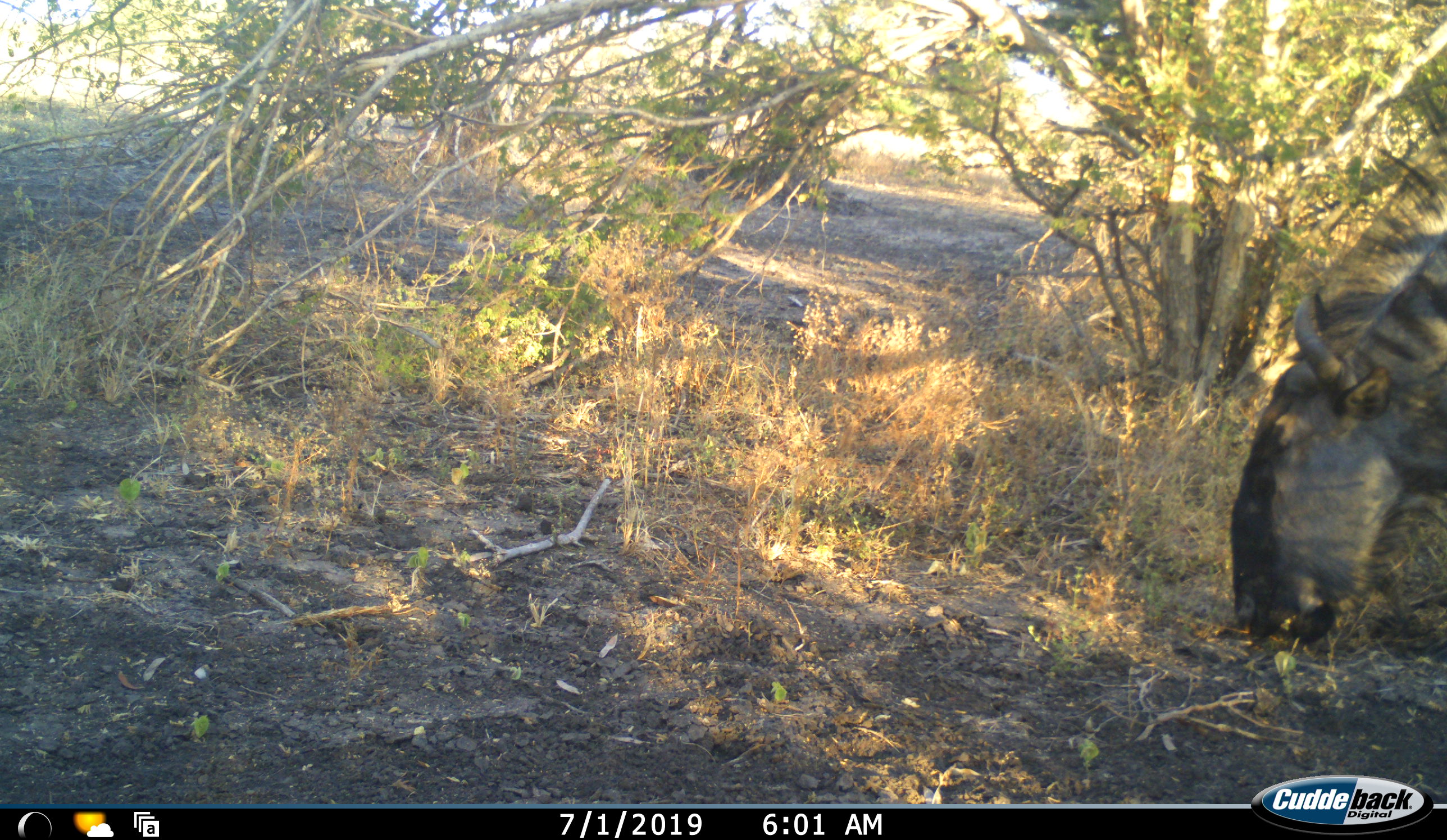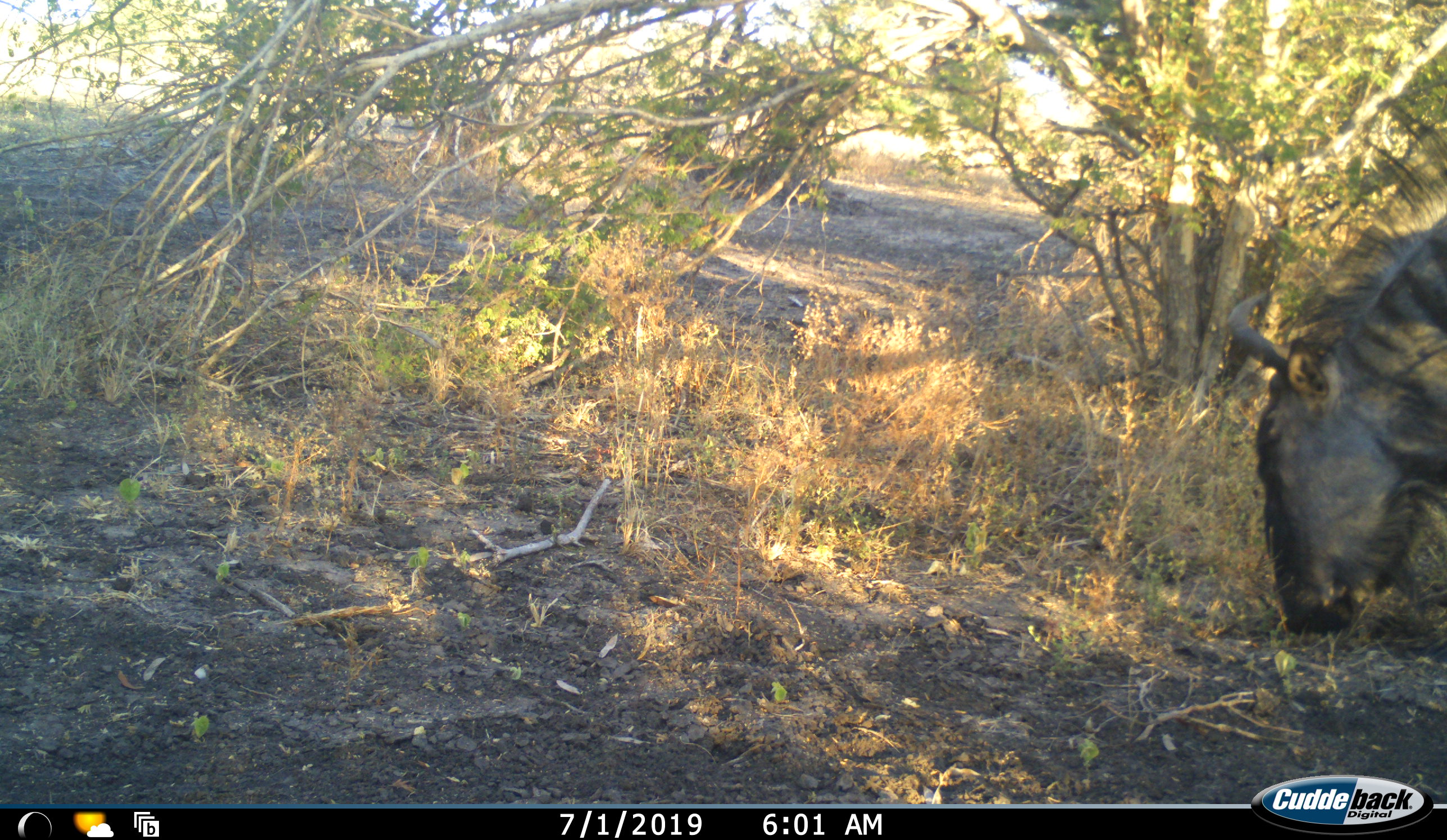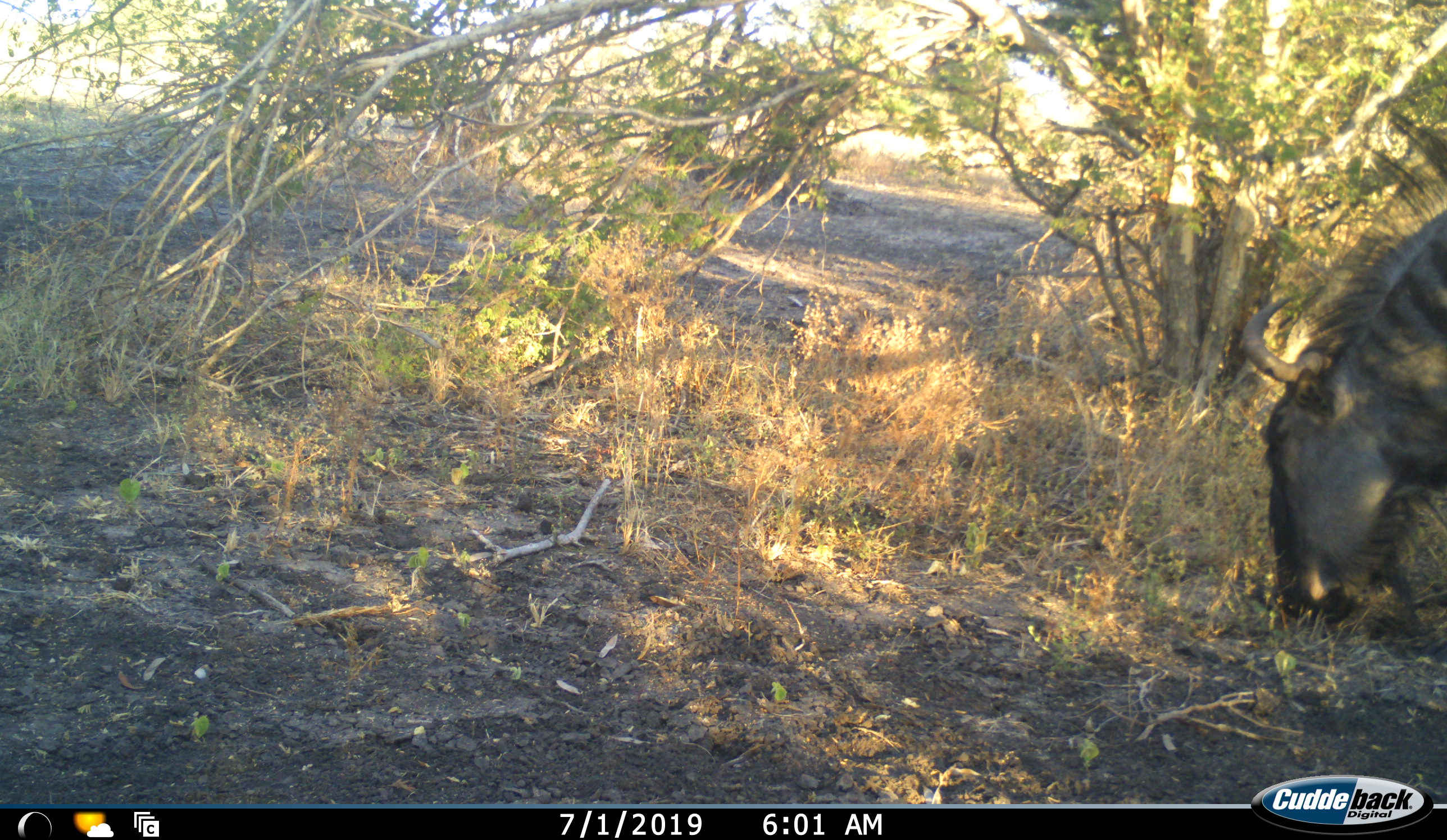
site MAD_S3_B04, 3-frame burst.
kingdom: Animalia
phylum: Chordata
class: Mammalia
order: Artiodactyla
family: Bovidae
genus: Connochaetes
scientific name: Connochaetes taurinus taurinus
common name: blue wildebeest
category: wildebeestblue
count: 1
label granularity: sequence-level